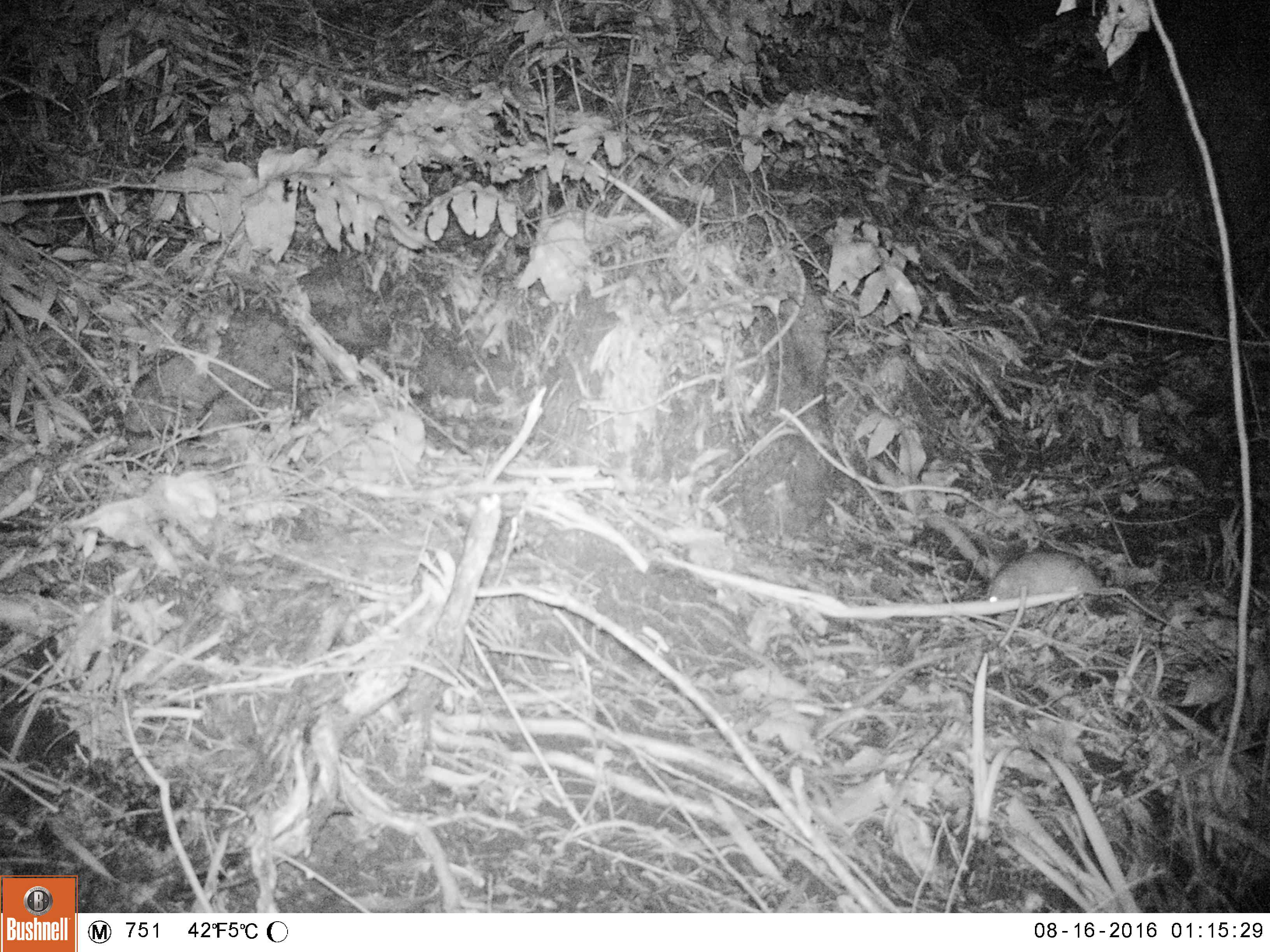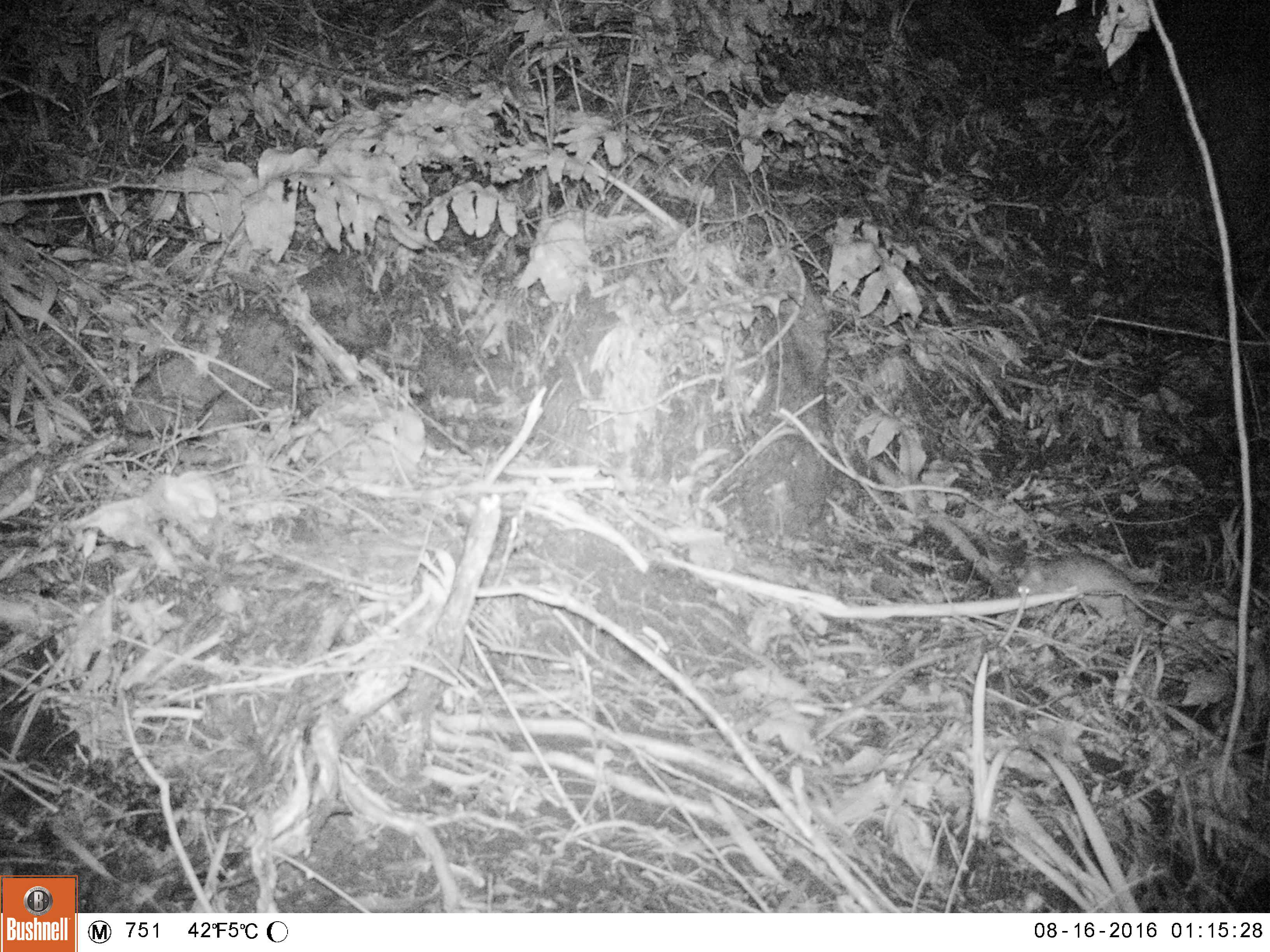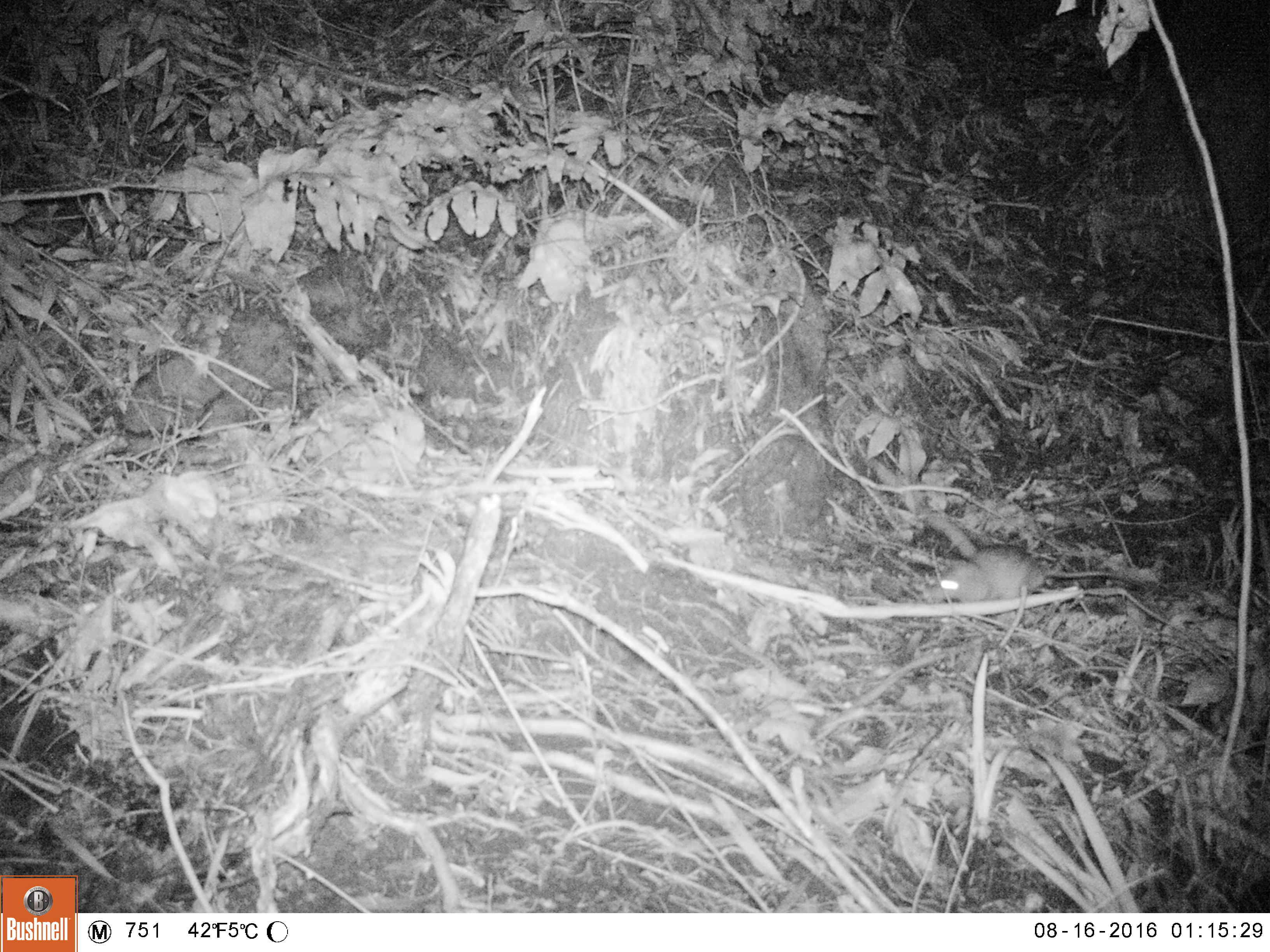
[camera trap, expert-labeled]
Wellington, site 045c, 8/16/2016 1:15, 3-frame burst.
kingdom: Animalia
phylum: Chordata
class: Mammalia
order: Rodentia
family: Muridae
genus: Rattus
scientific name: Rattus norvegicus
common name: norway rat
Norway rat (Rattus norvegicus).